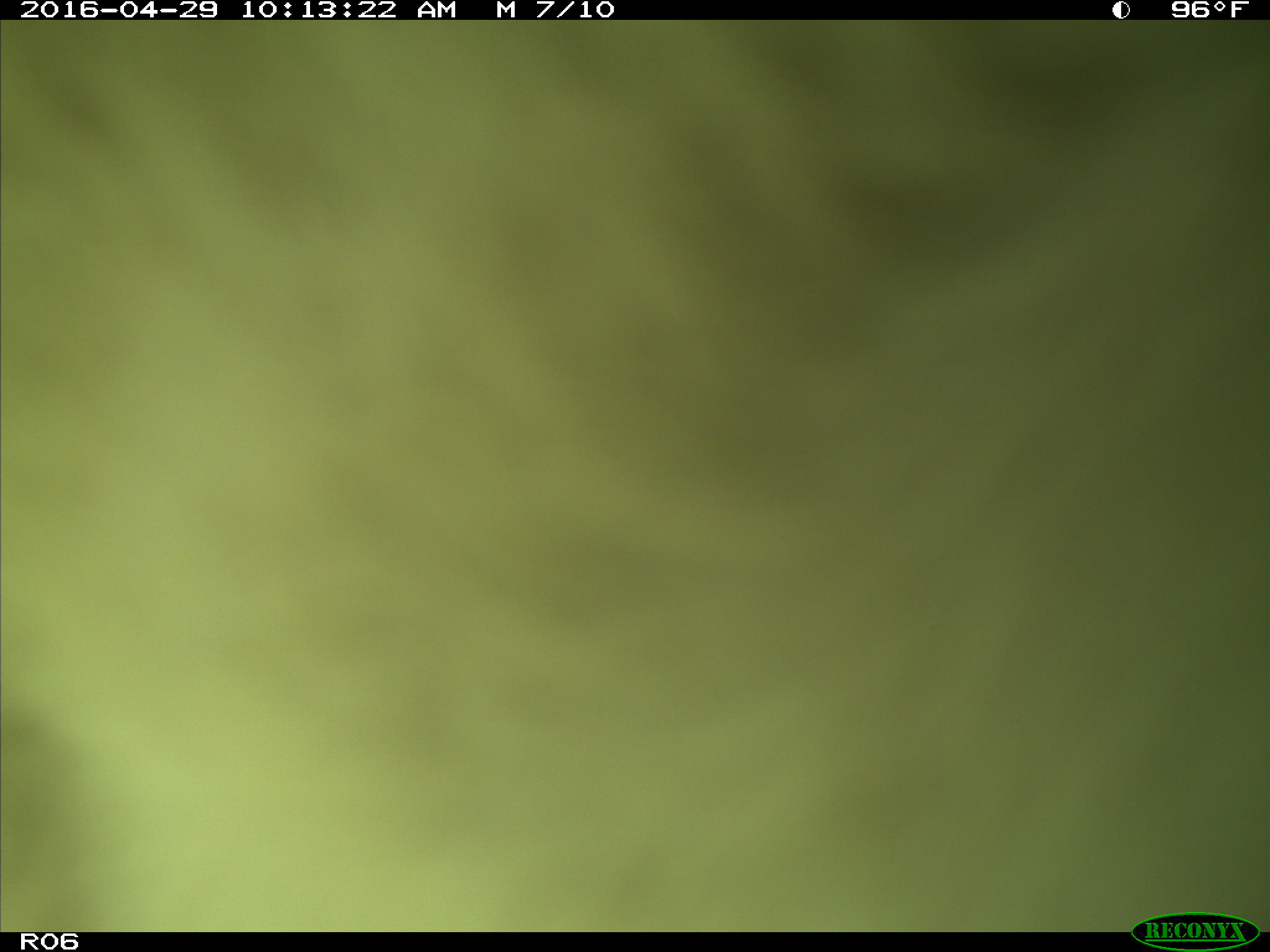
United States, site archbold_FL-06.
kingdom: Animalia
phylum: Chordata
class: Mammalia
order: Artiodactyla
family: Bovidae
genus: Bos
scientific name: Bos taurus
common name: domestic cow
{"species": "Bos taurus (domestic cow)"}